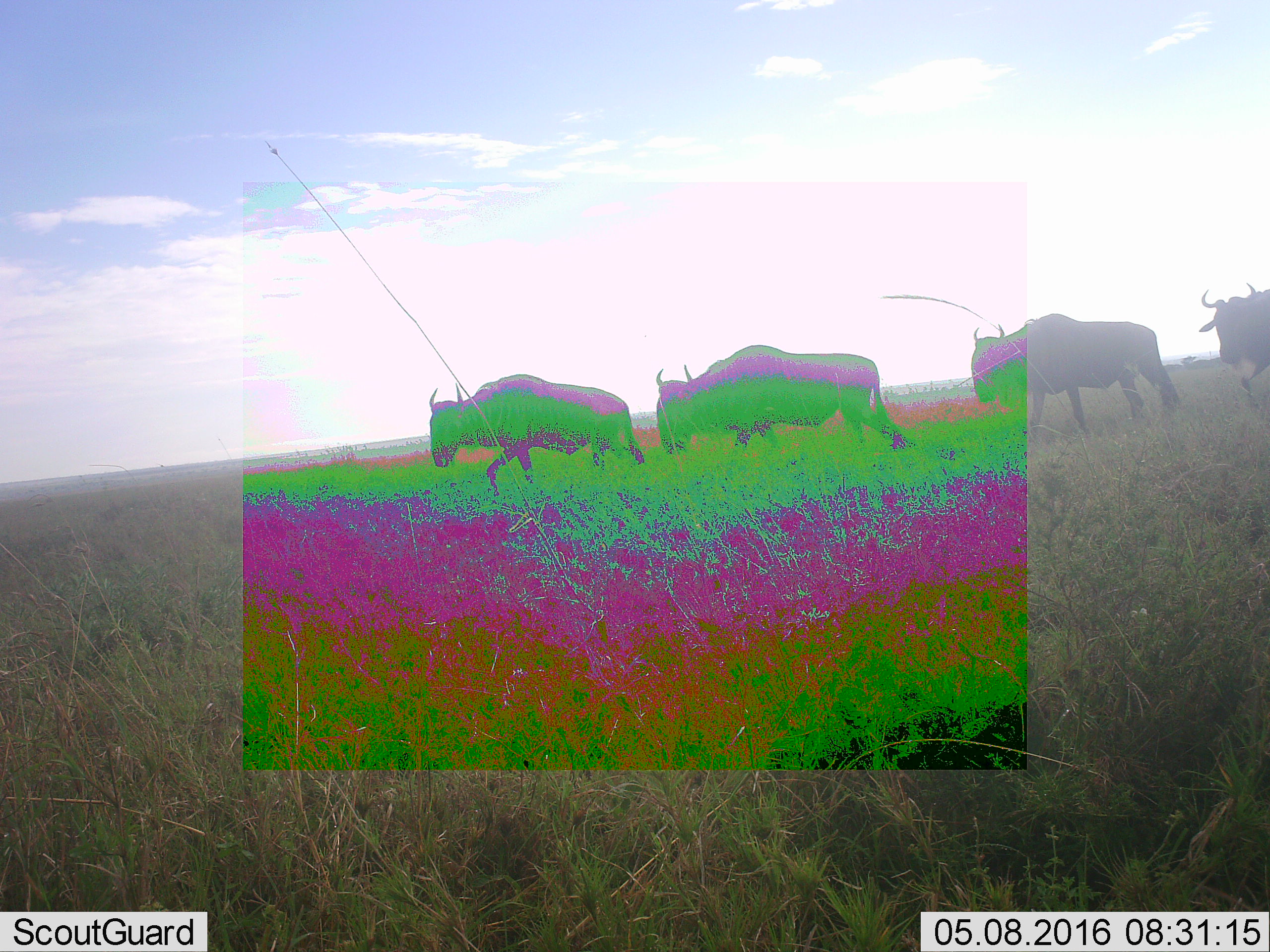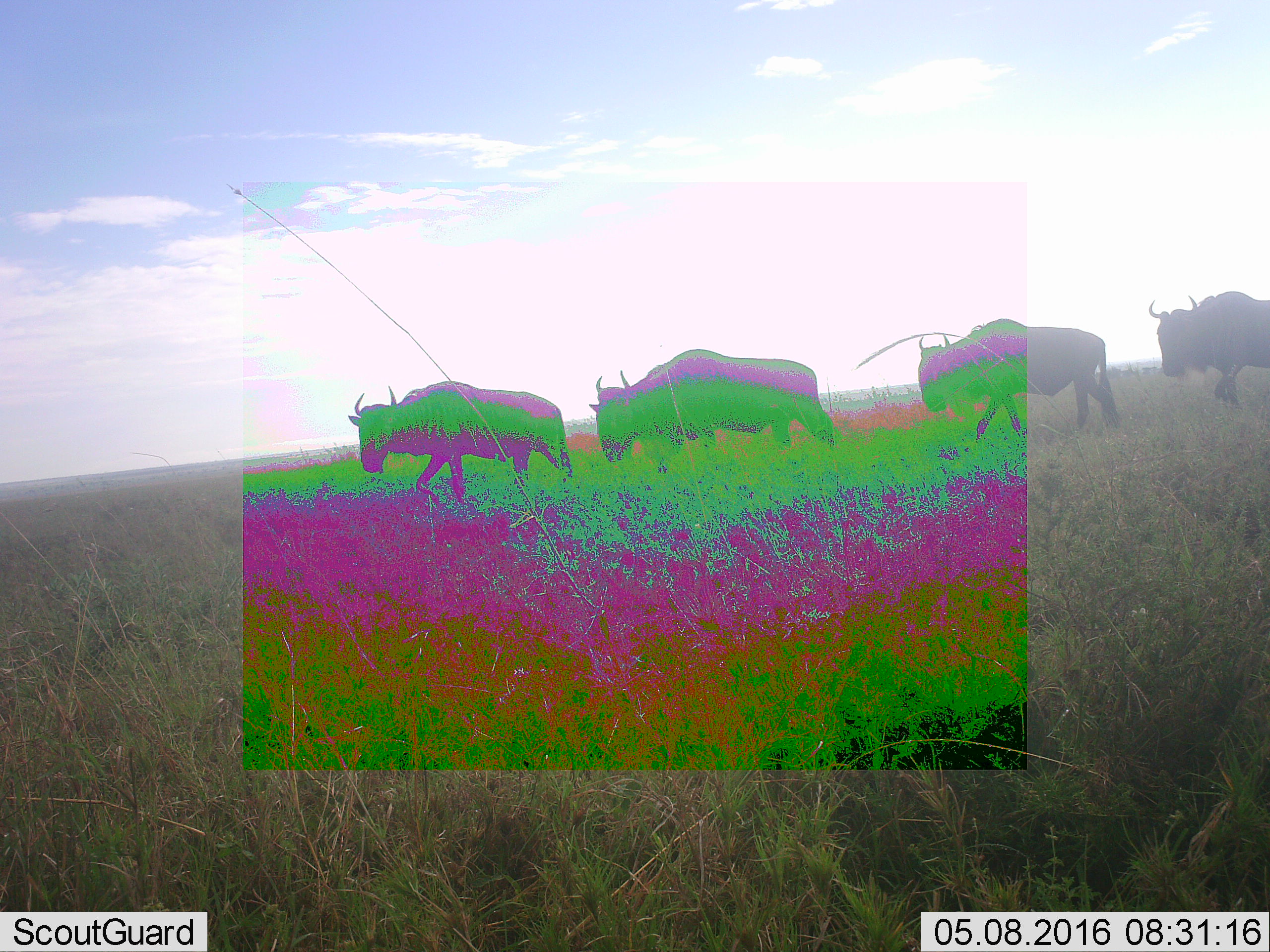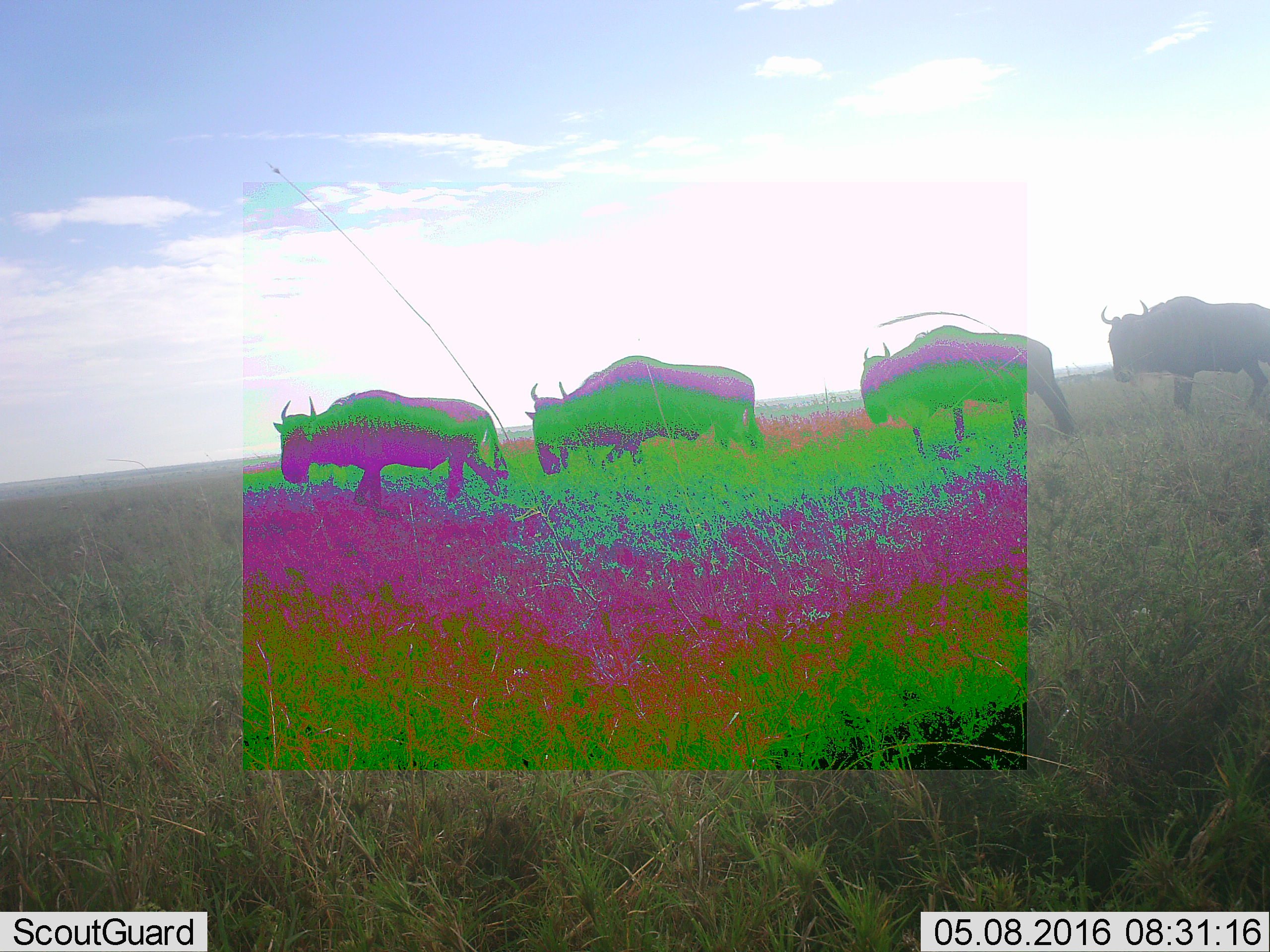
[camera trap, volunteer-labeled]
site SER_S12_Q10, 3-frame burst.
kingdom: Animalia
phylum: Chordata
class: Mammalia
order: Artiodactyla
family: Bovidae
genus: Connochaetes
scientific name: Connochaetes taurinus taurinus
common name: blue wildebeest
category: wildebeestblue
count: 4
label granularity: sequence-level